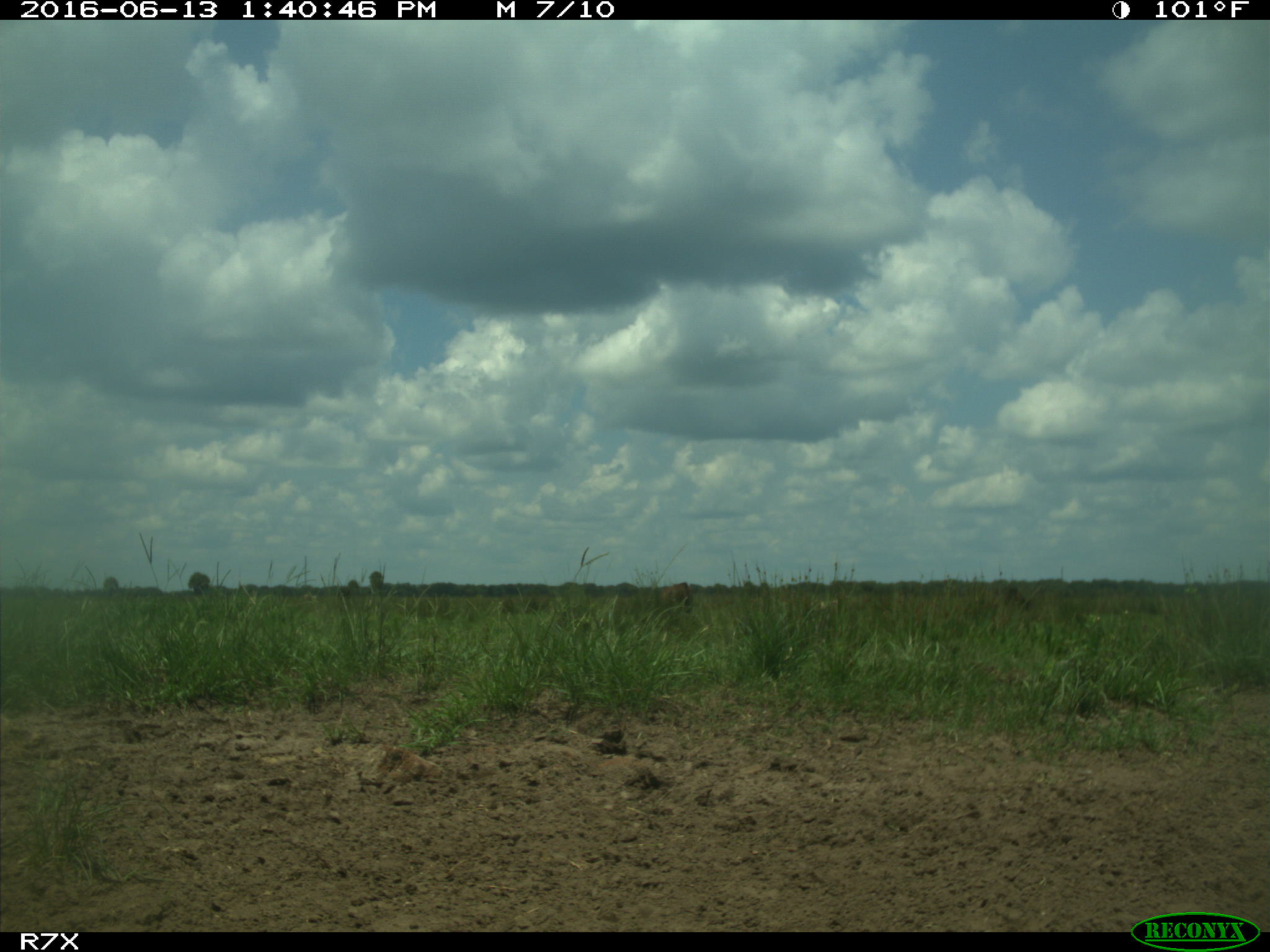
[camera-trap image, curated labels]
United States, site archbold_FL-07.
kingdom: Animalia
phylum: Chordata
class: Mammalia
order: Artiodactyla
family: Bovidae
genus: Bos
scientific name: Bos taurus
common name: domestic cow